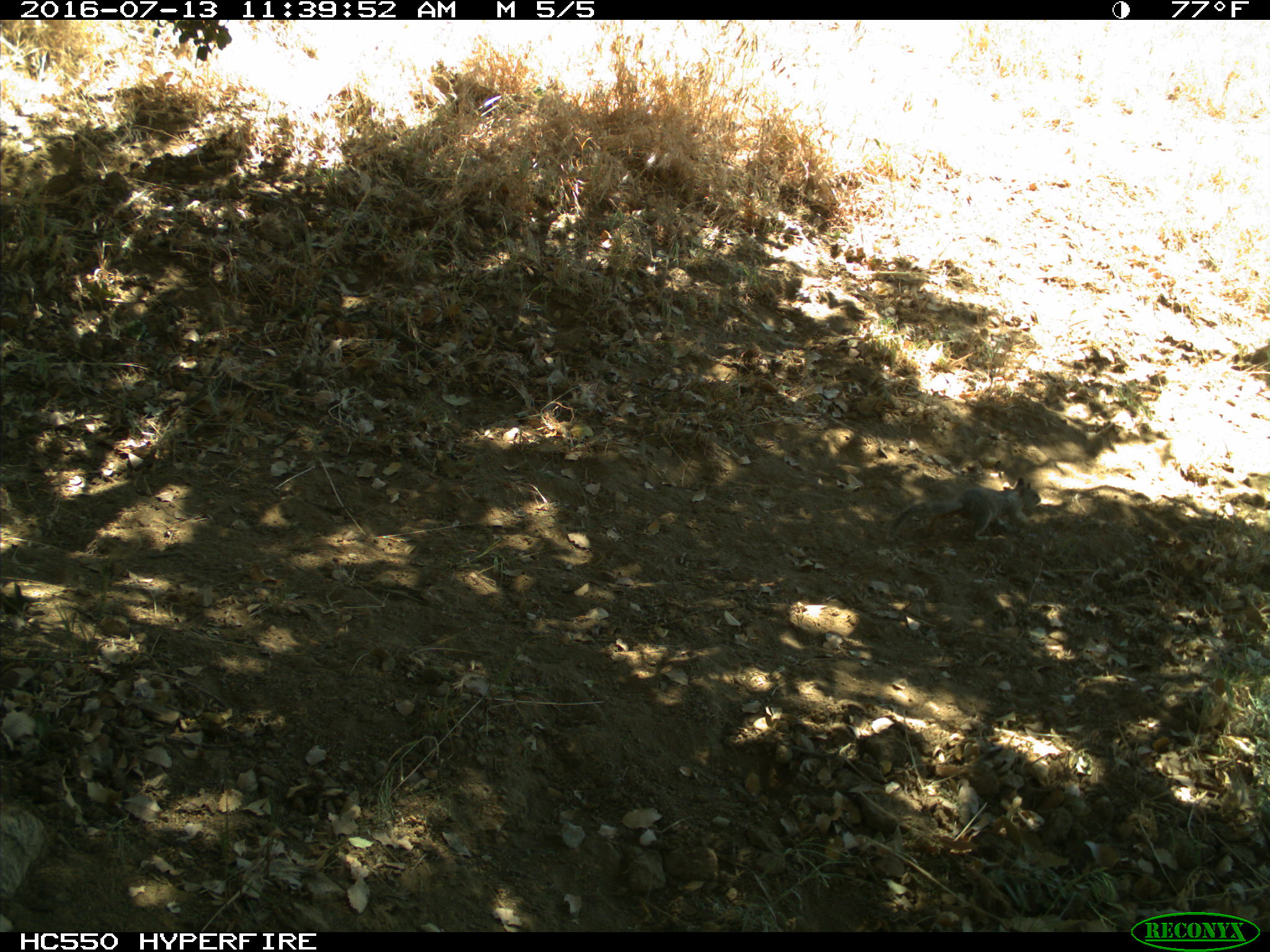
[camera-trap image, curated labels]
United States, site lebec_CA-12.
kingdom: Animalia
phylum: Chordata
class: Mammalia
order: Rodentia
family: Sciuridae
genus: Otospermophilus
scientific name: Otospermophilus beecheyi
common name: california ground squirrel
Otospermophilus beecheyi (california ground squirrel).